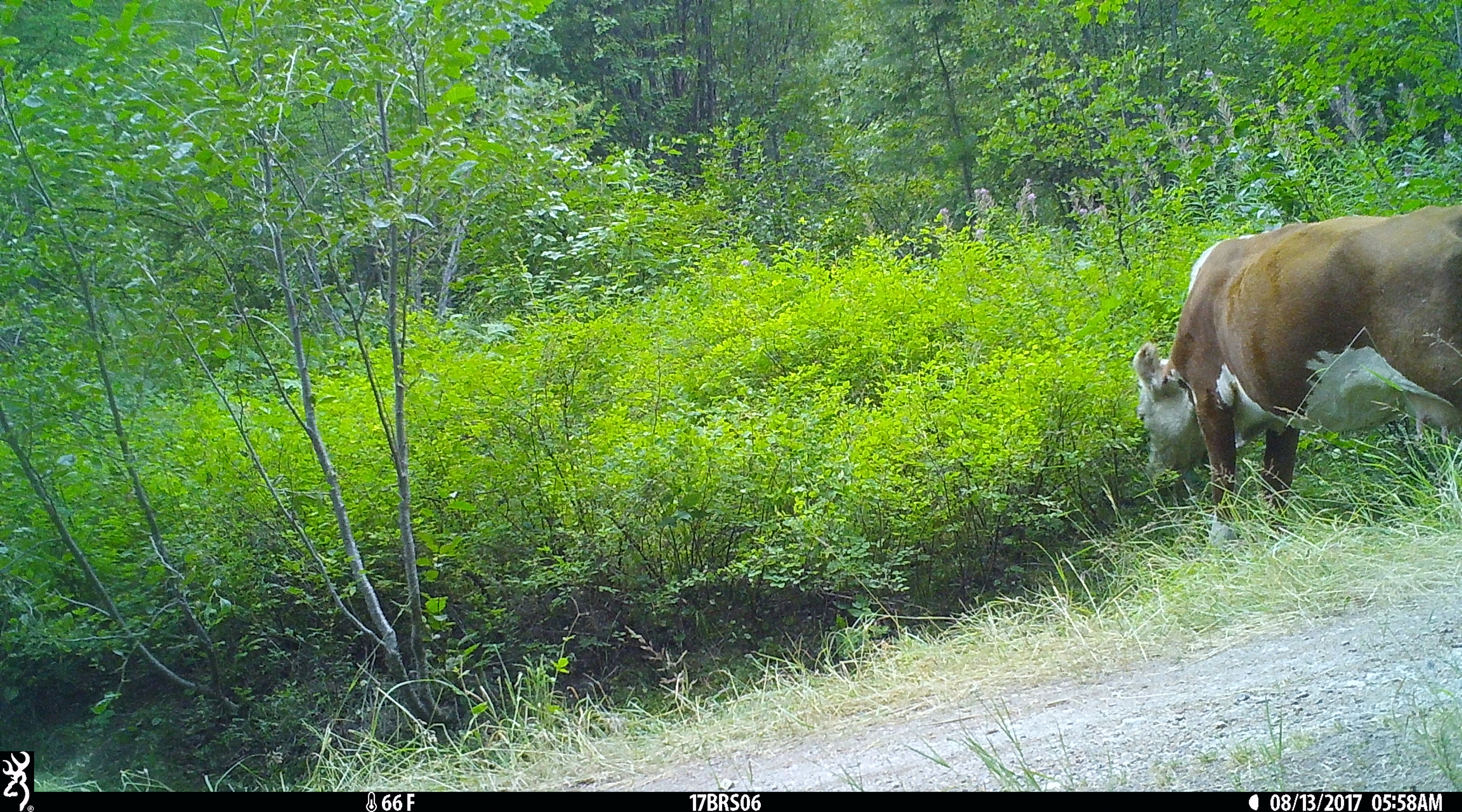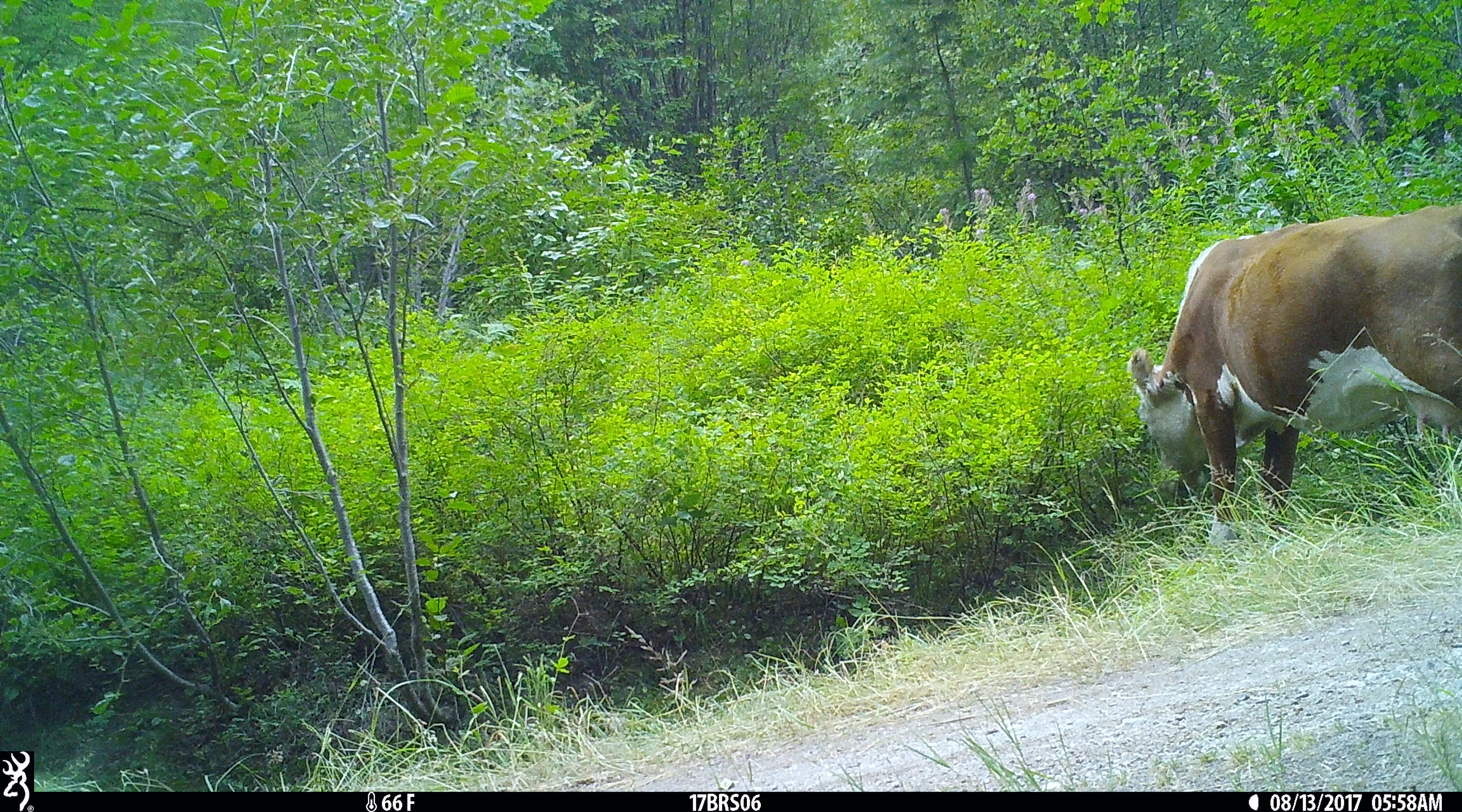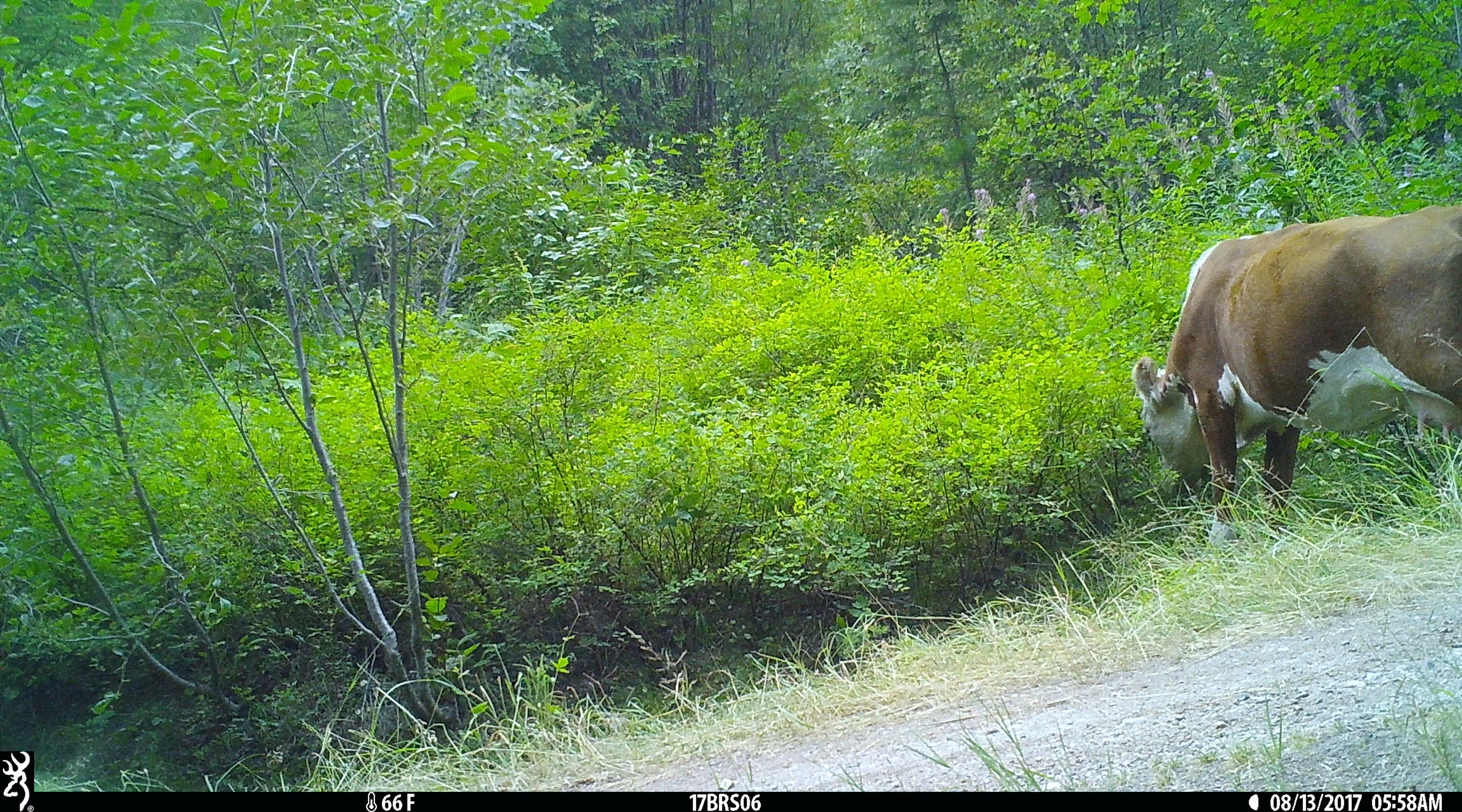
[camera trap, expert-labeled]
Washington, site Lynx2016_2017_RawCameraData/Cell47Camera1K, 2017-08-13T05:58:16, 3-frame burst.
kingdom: Animalia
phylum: Chordata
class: Mammalia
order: Artiodactyla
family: Bovidae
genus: Bos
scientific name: Bos taurus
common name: domestic cattle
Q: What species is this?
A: Domestic cattle (Bos taurus).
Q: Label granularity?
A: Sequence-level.